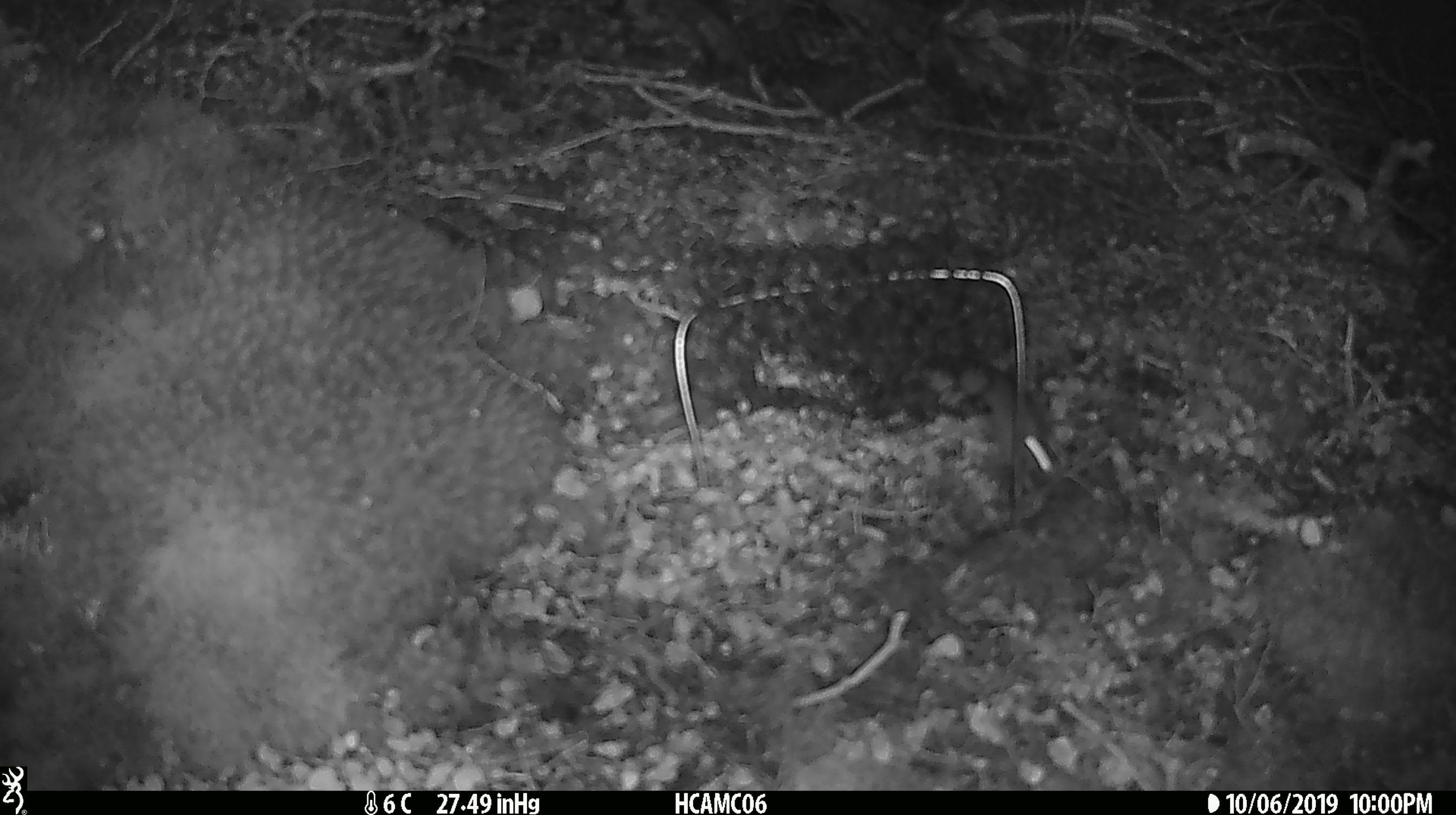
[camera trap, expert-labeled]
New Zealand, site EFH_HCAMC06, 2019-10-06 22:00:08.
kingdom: Animalia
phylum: Chordata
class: Mammalia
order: Rodentia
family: Muridae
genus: Mus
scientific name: Mus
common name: mouse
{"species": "mouse (Mus)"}